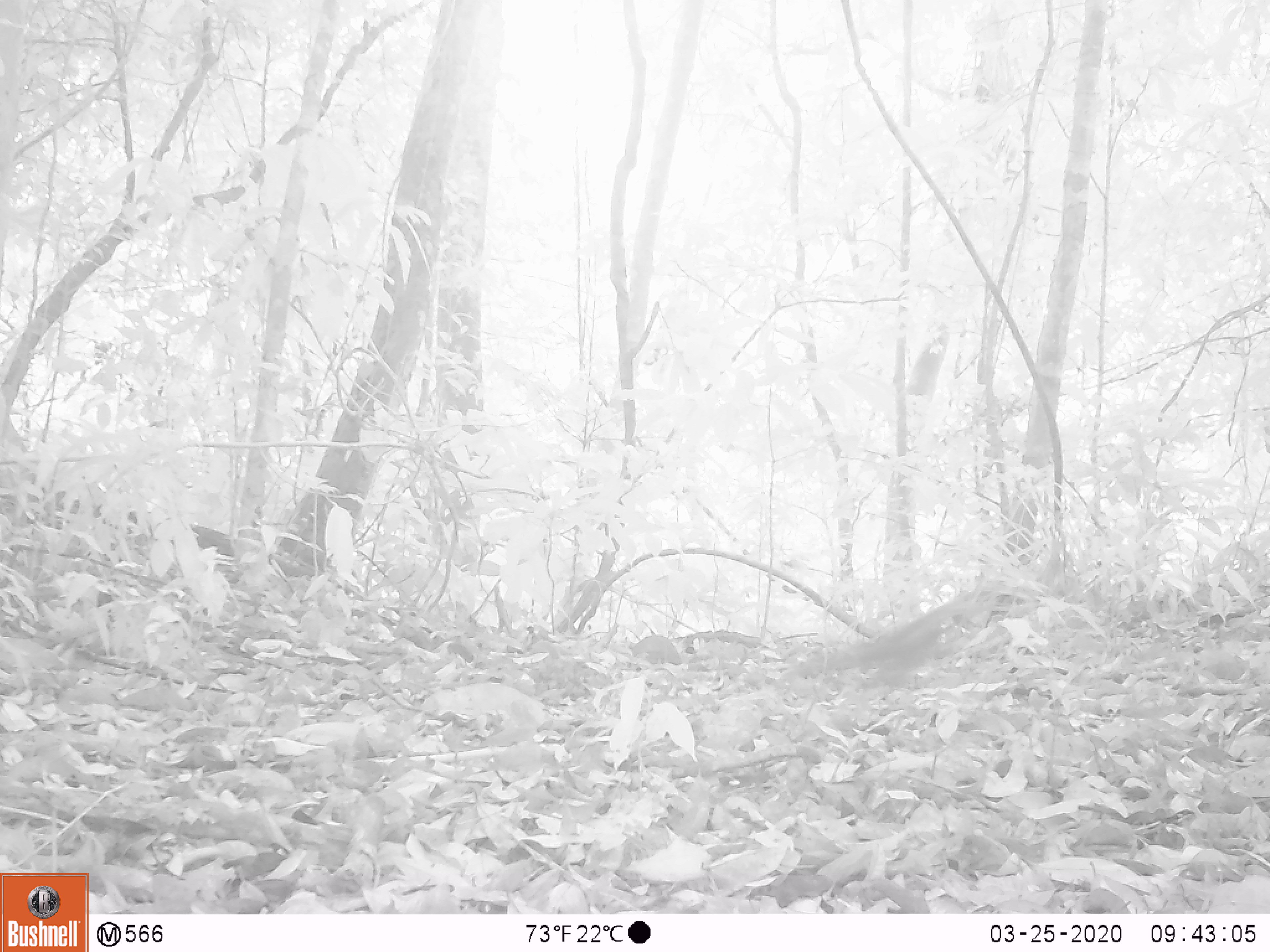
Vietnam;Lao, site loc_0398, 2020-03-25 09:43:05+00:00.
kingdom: Animalia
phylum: Chordata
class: Aves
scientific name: Aves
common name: bird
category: unidentified bird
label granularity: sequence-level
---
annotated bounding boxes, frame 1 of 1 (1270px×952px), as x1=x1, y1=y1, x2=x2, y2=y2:
unidentified bird: x1=796, y1=589, x2=988, y2=690